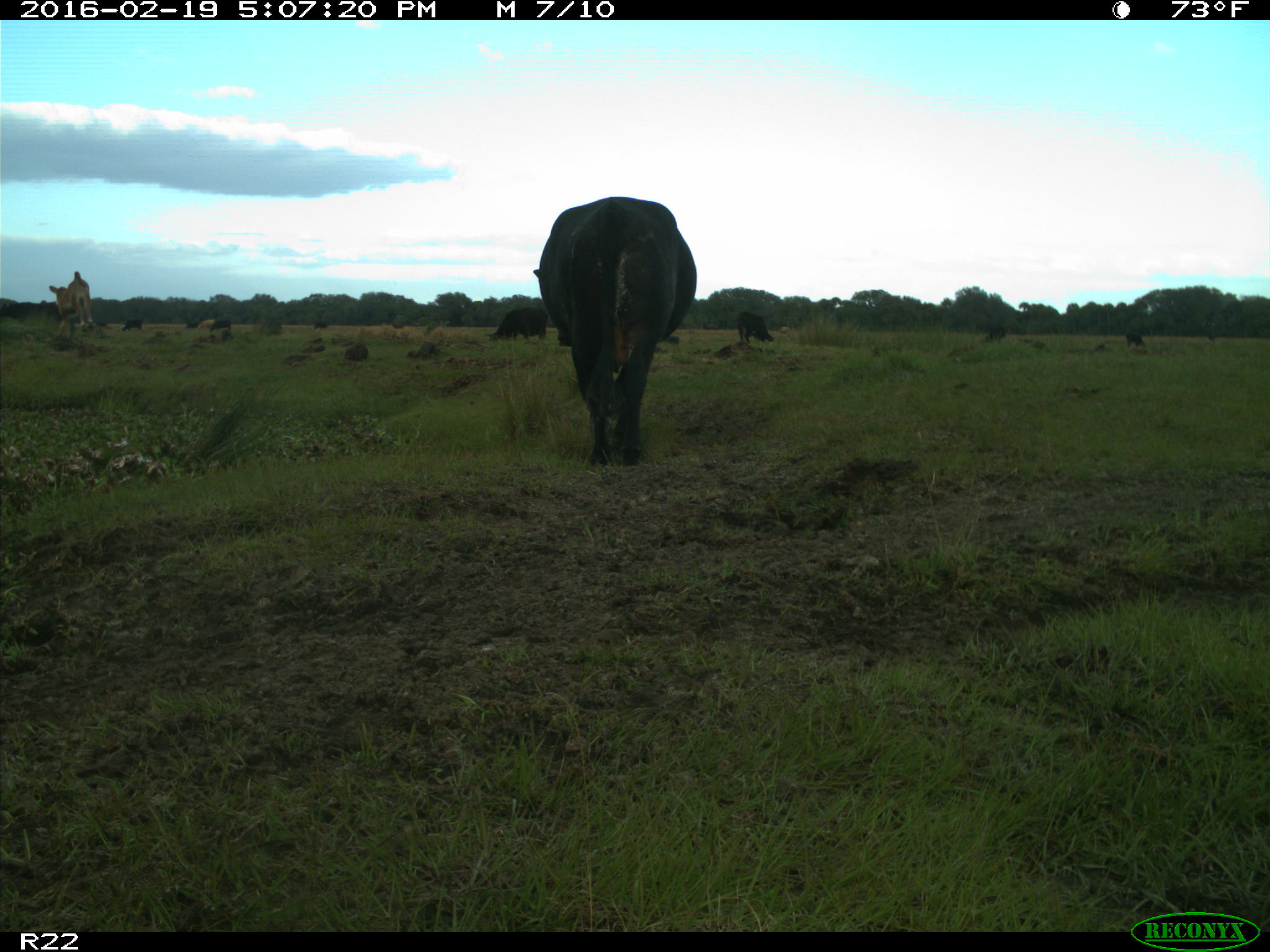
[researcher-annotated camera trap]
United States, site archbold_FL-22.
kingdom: Animalia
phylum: Chordata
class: Mammalia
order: Artiodactyla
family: Bovidae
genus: Bos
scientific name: Bos taurus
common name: domestic cow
Bos taurus (domestic cow).